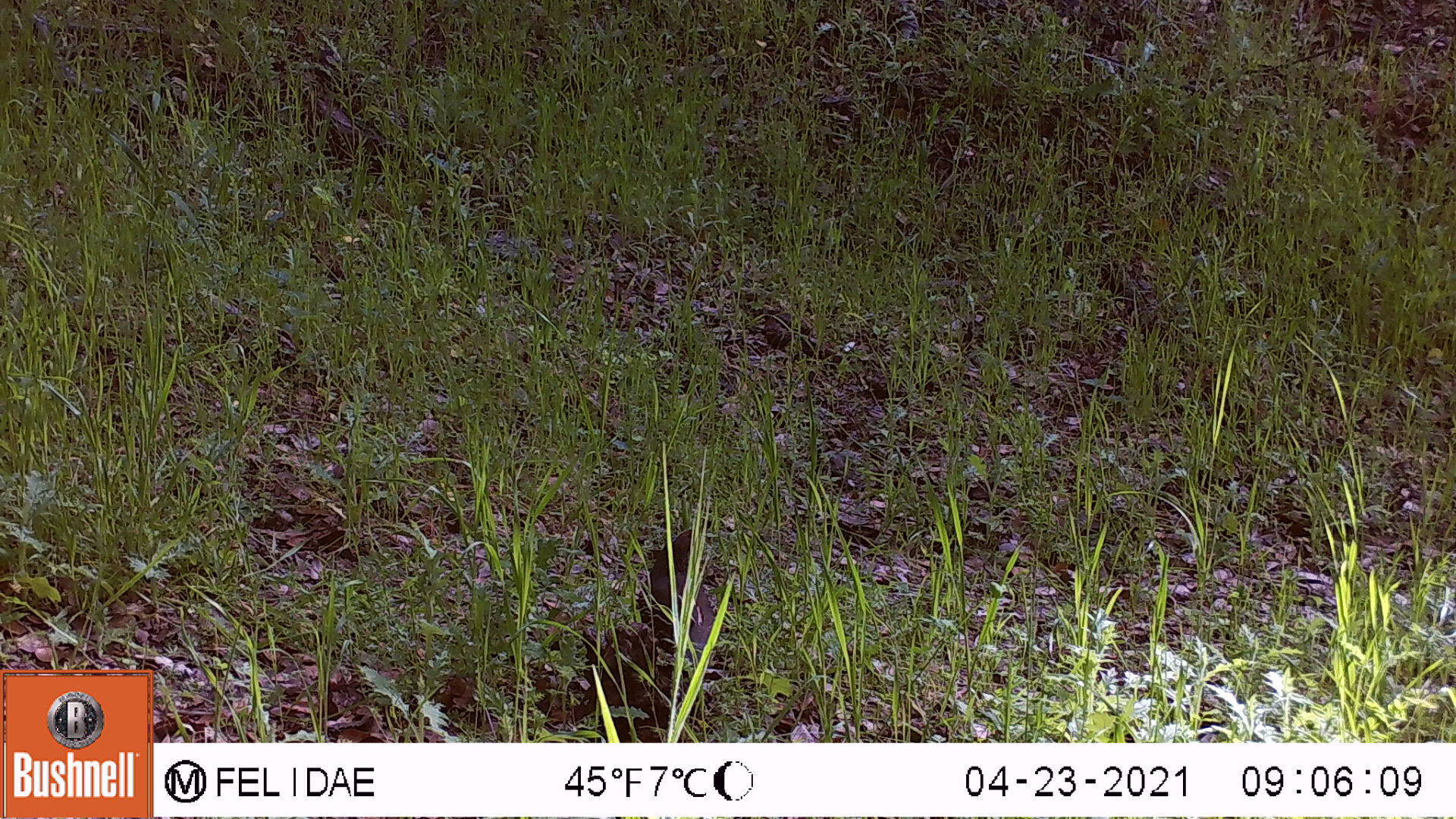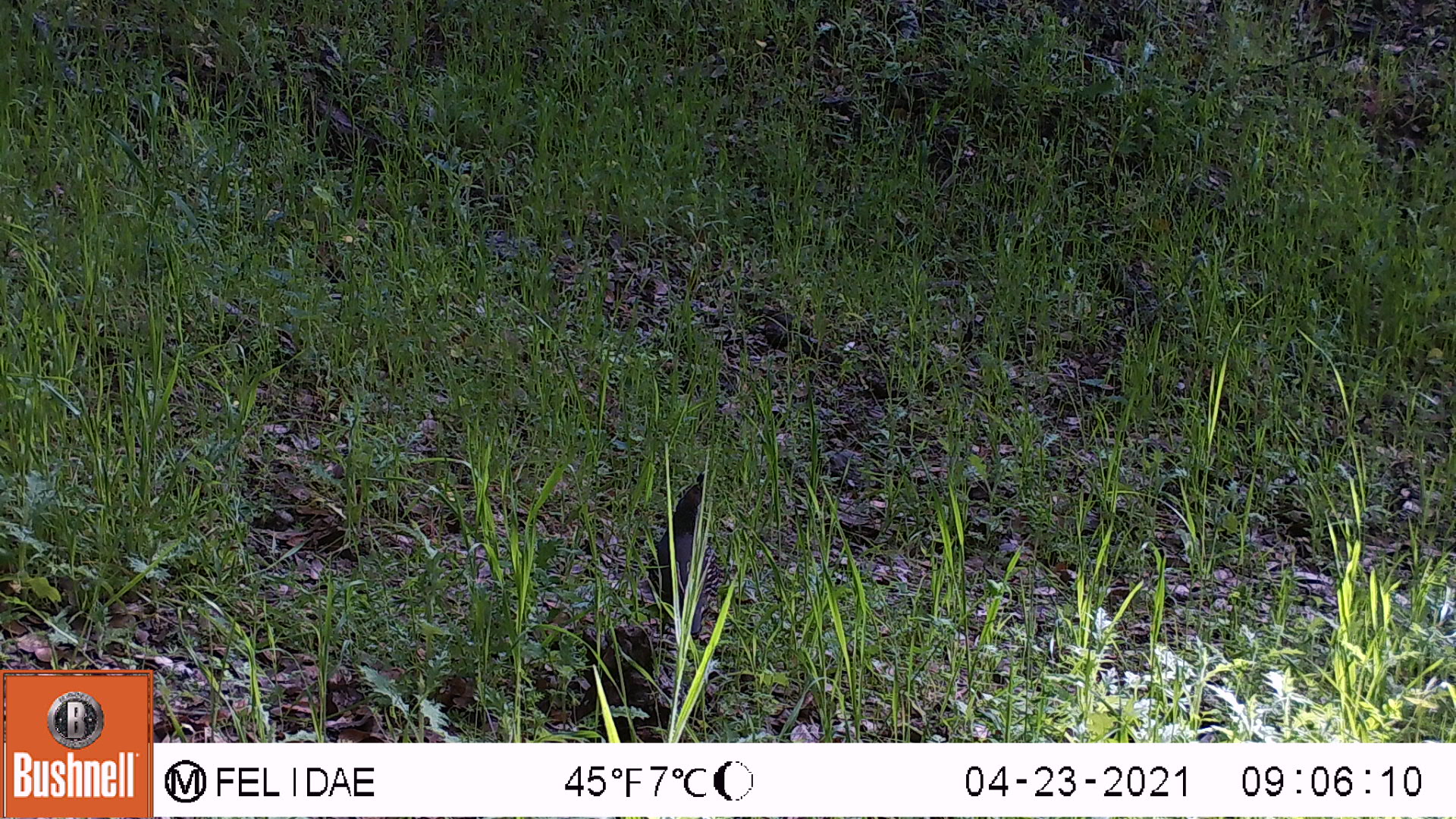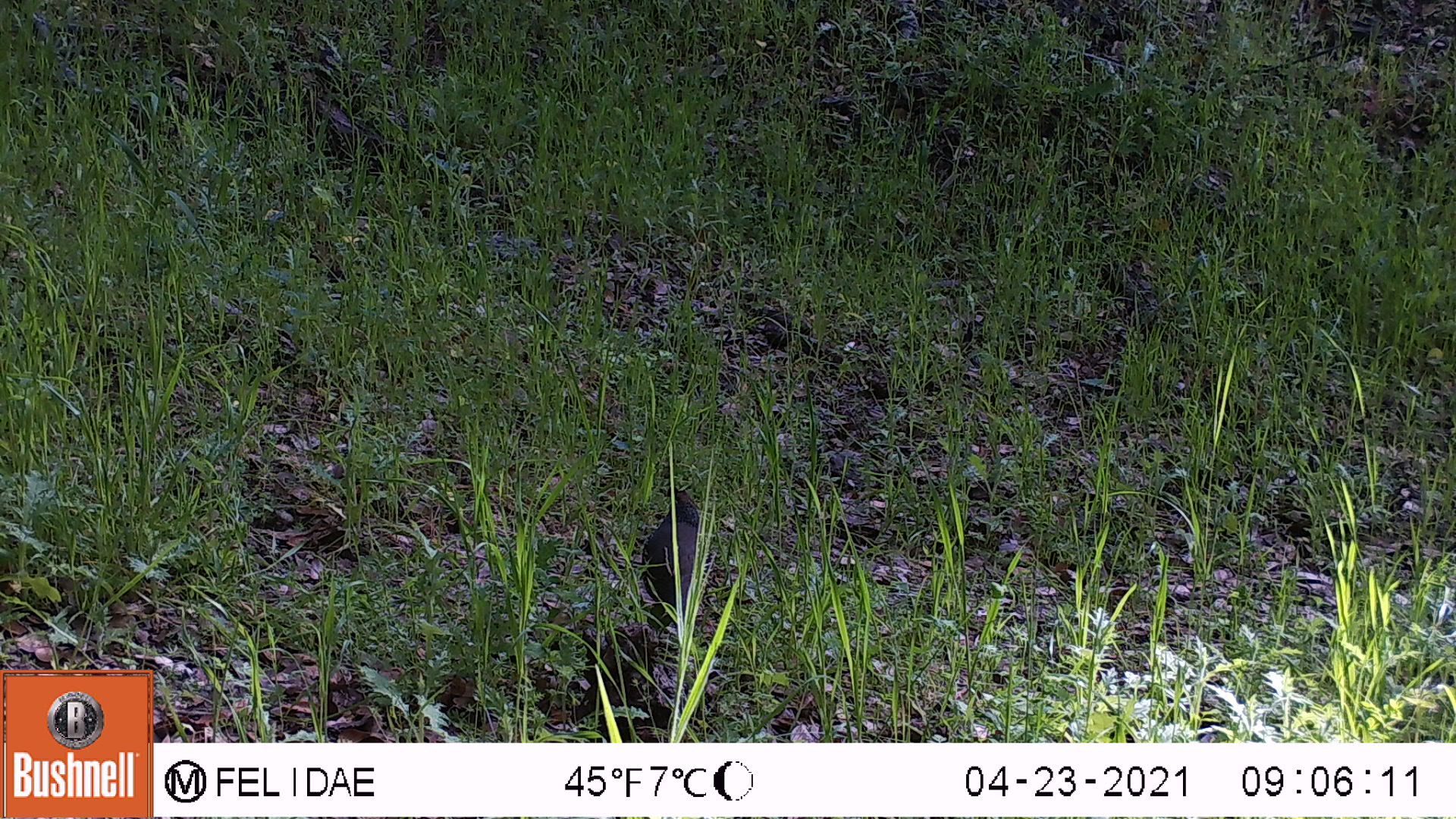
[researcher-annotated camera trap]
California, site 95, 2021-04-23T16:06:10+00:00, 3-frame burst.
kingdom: Animalia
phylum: Chordata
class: Aves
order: Galliformes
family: Odontophoridae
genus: Callipepla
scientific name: Callipepla californica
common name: california quail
California quail (Callipepla californica).